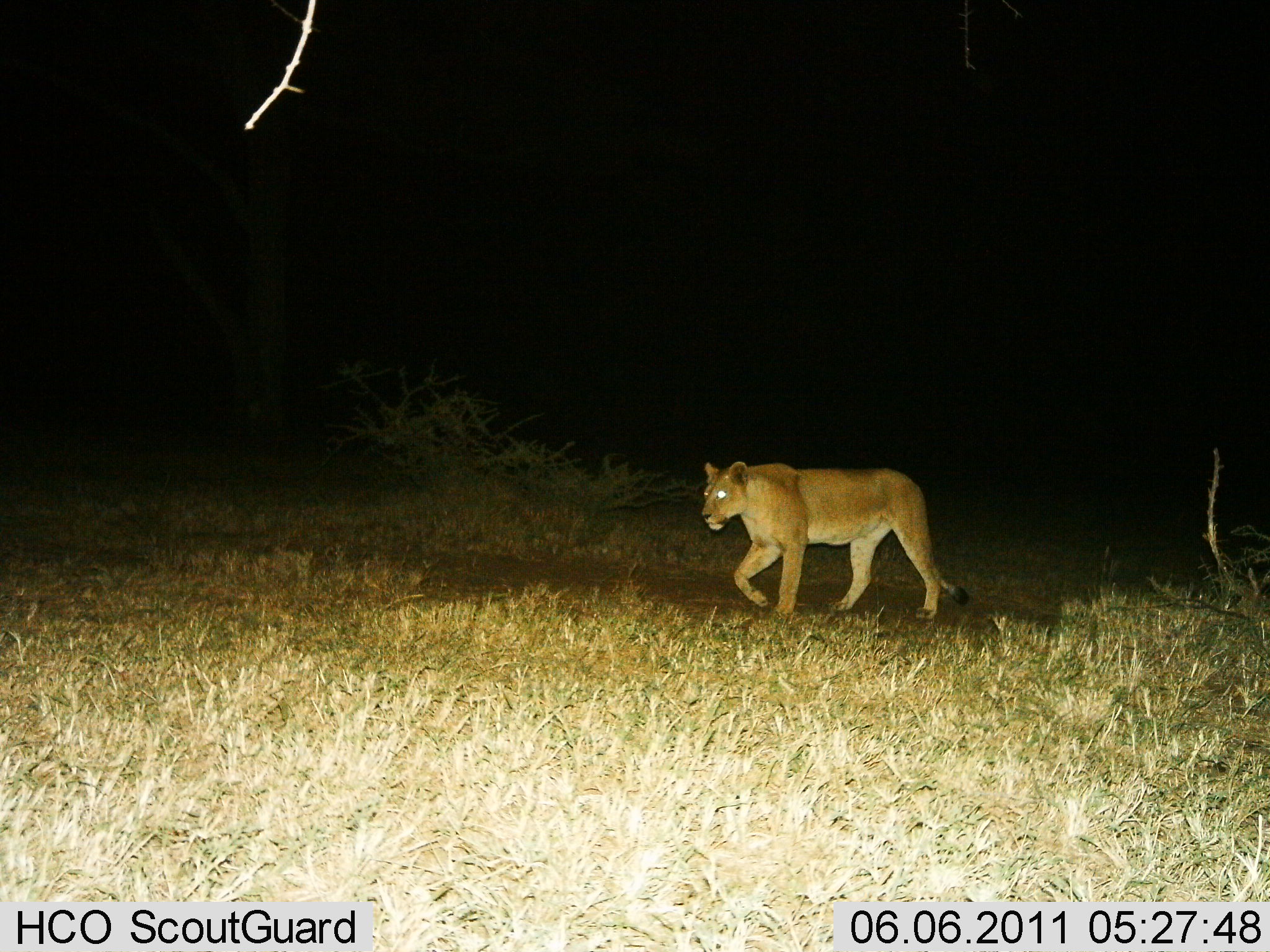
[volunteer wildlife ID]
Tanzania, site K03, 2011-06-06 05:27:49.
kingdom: Animalia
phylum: Chordata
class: Mammalia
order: Carnivora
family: Felidae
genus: Panthera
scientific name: Panthera leo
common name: lion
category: lionfemale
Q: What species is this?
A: Lionfemale (lion) (Panthera leo).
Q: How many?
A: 1.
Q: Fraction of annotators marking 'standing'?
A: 0%.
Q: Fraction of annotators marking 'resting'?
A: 0%.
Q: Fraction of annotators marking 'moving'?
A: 100%.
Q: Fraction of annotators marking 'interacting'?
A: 0%.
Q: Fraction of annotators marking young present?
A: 0%.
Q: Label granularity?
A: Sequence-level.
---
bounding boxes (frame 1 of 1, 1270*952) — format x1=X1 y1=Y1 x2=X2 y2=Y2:
animal: x1=700 y1=461 x2=969 y2=620